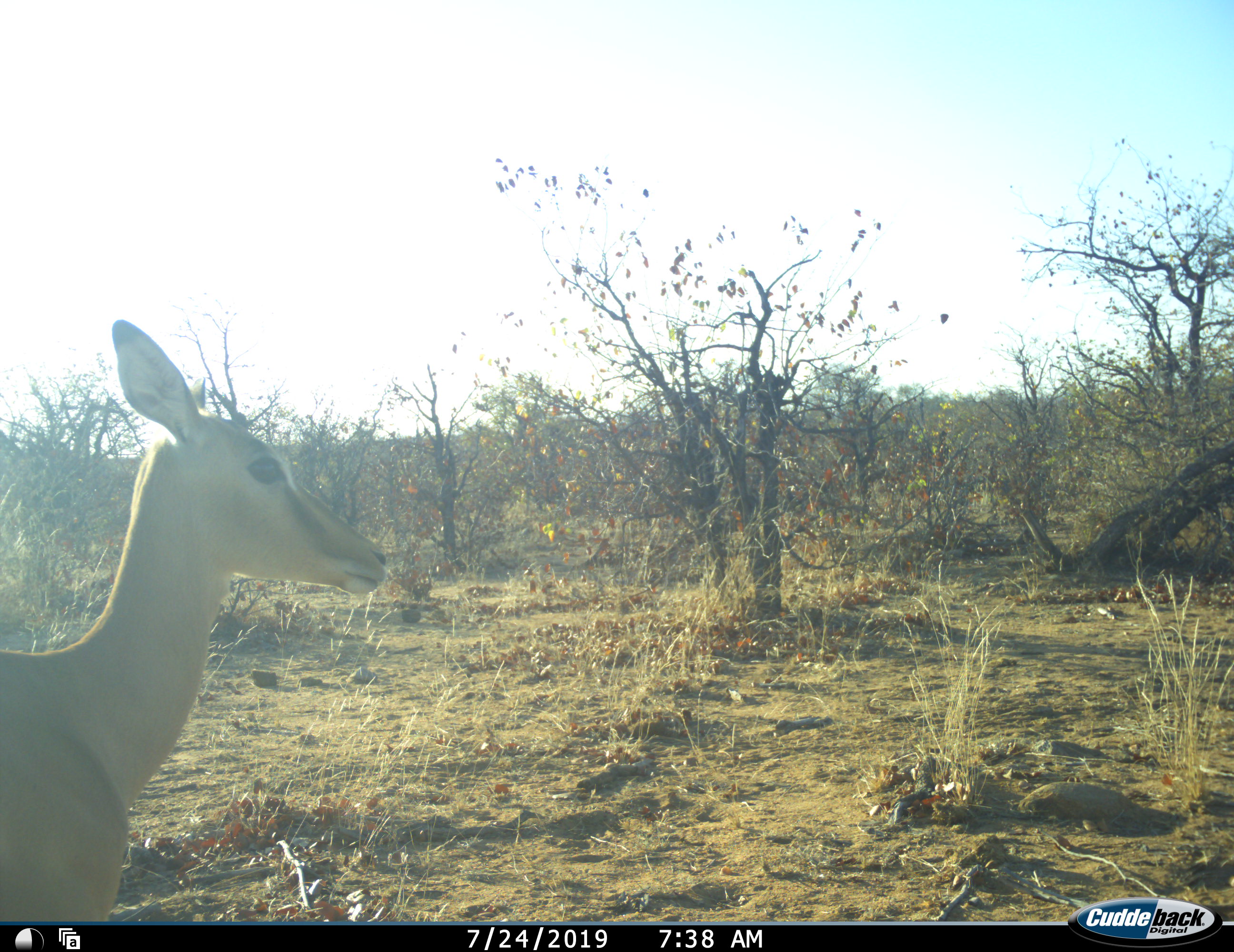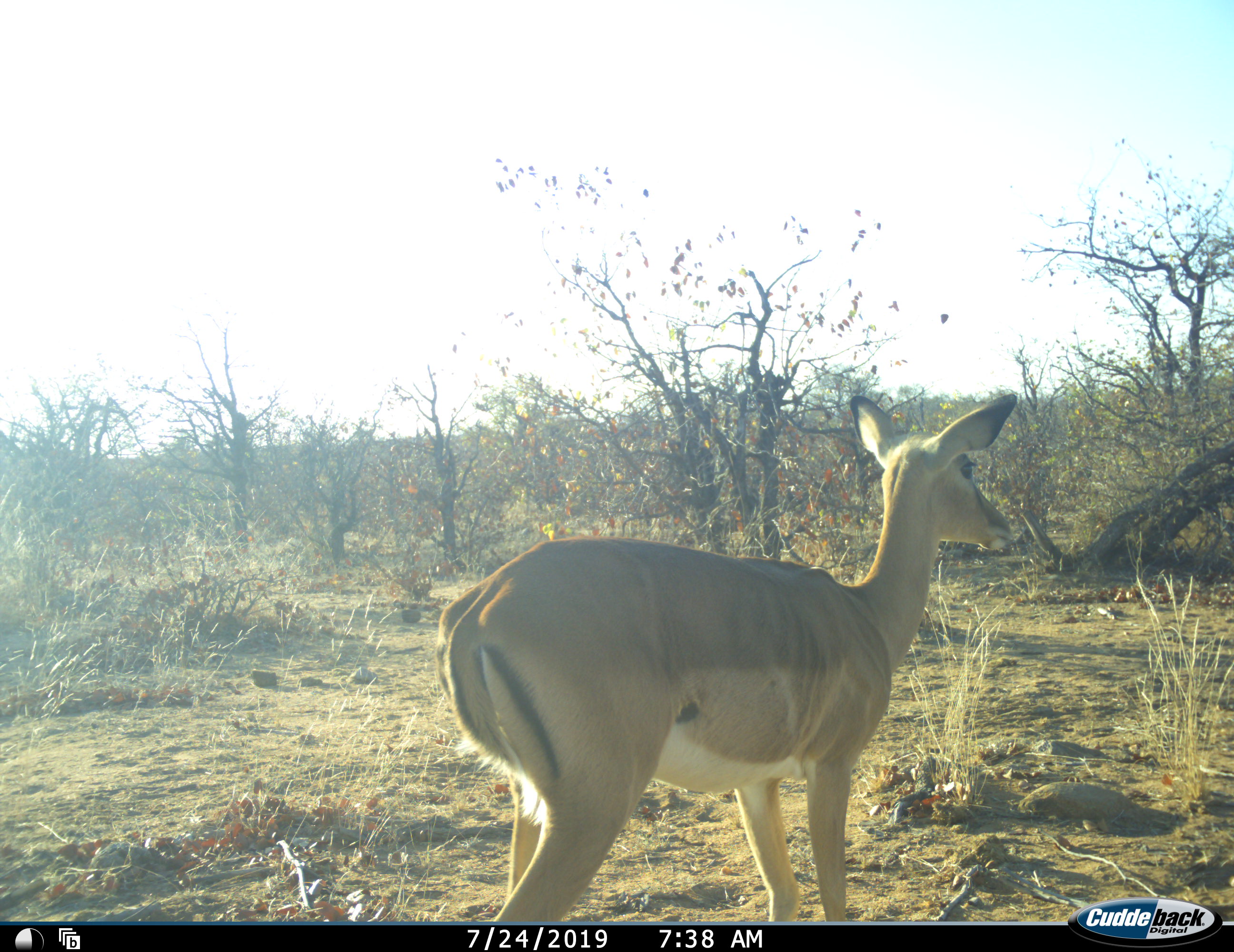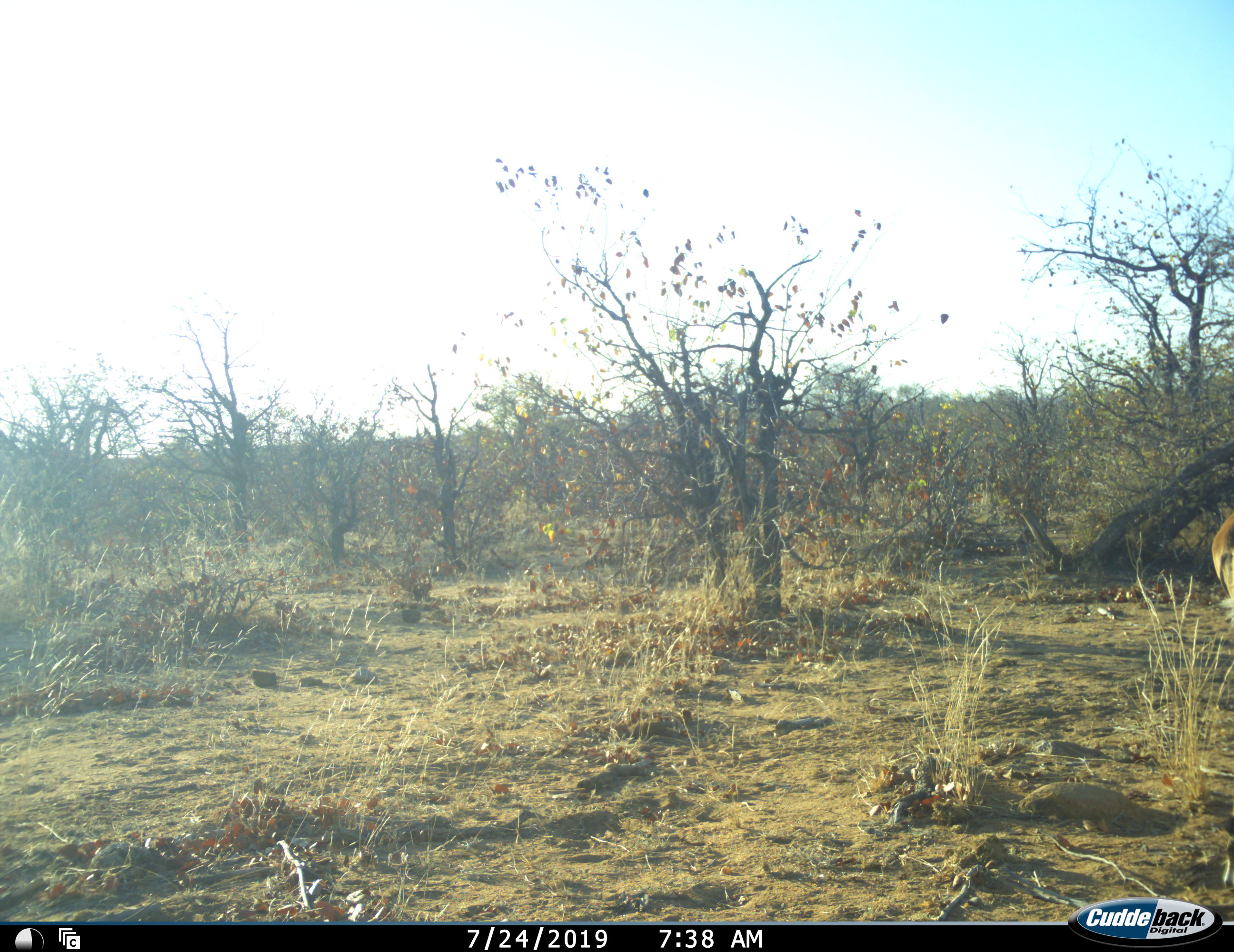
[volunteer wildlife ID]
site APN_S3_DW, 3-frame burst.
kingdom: Animalia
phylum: Chordata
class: Mammalia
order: Artiodactyla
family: Bovidae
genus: Aepyceros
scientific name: Aepyceros melampus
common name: impala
Impala (Aepyceros melampus), count 1. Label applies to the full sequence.